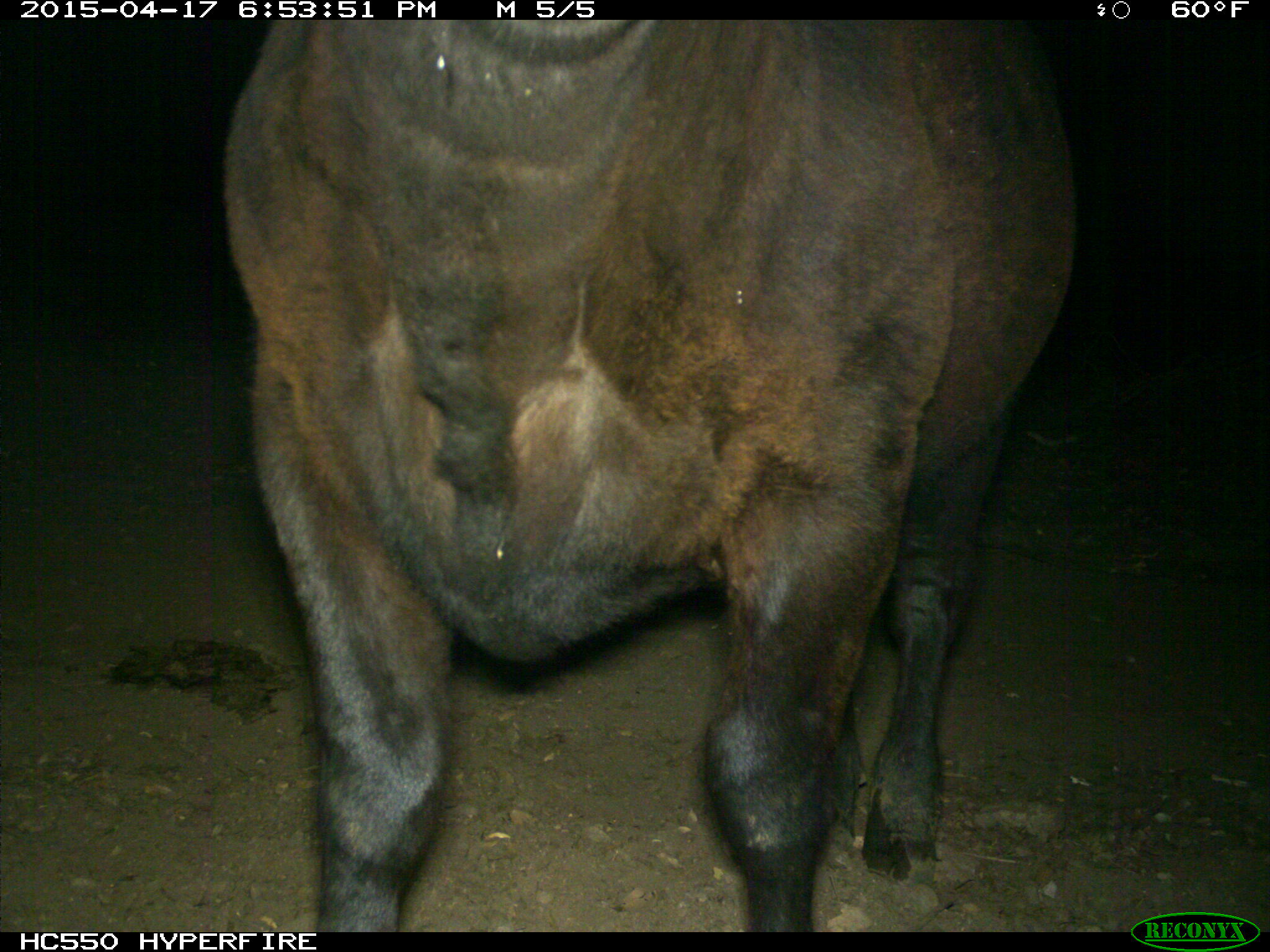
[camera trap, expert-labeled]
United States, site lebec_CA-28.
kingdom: Animalia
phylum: Chordata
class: Mammalia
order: Artiodactyla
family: Bovidae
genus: Bos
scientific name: Bos taurus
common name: domestic cow